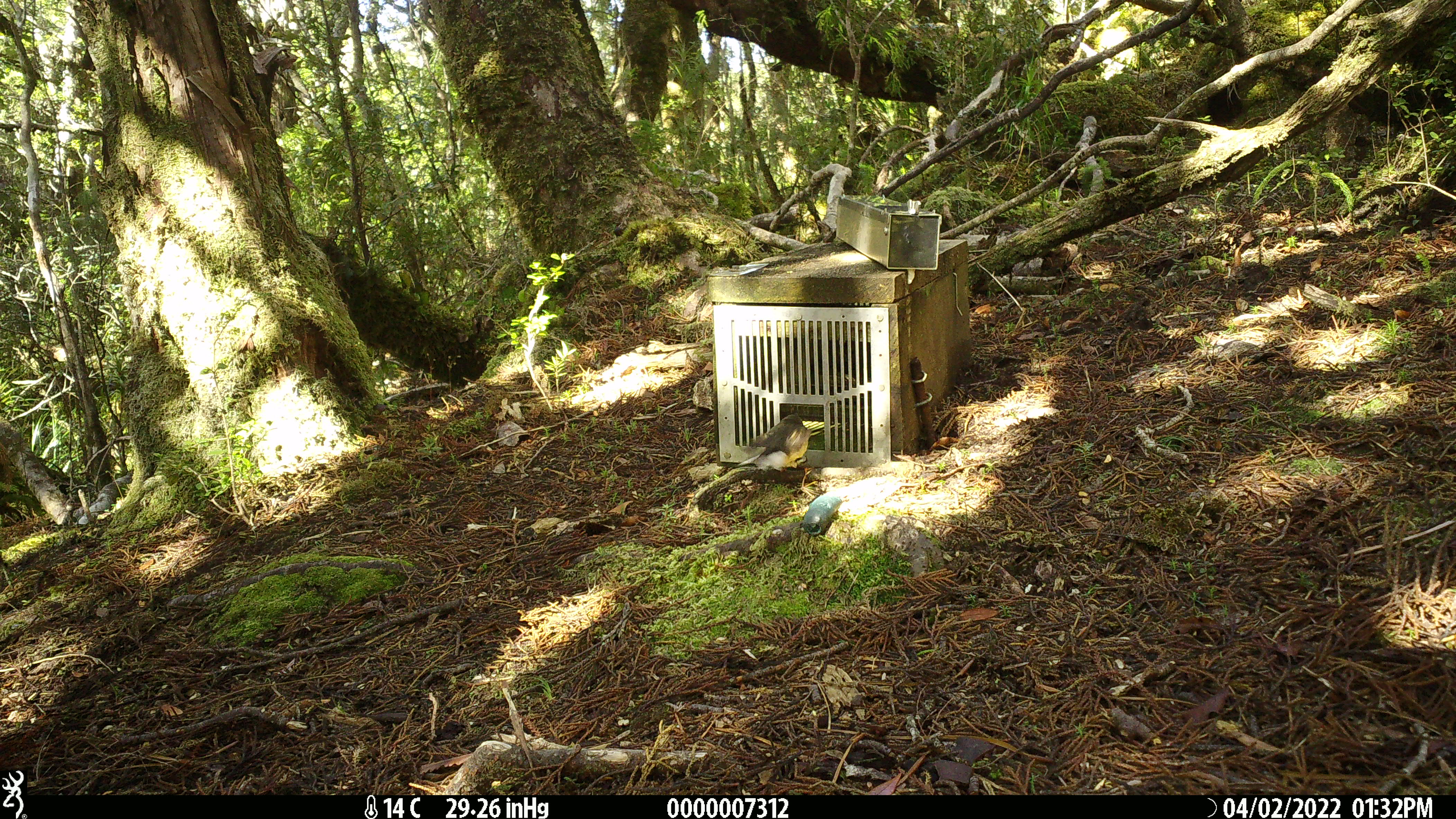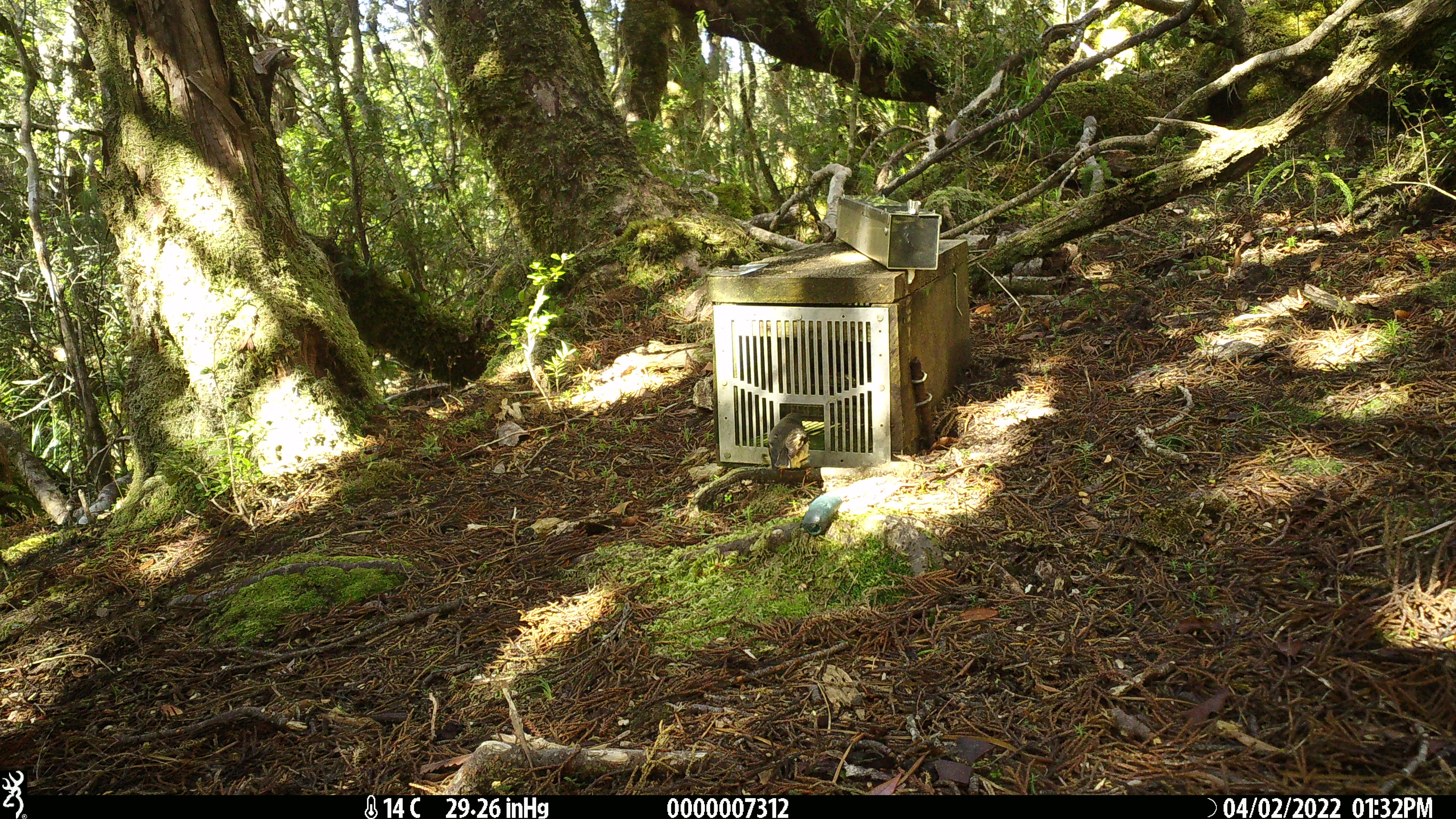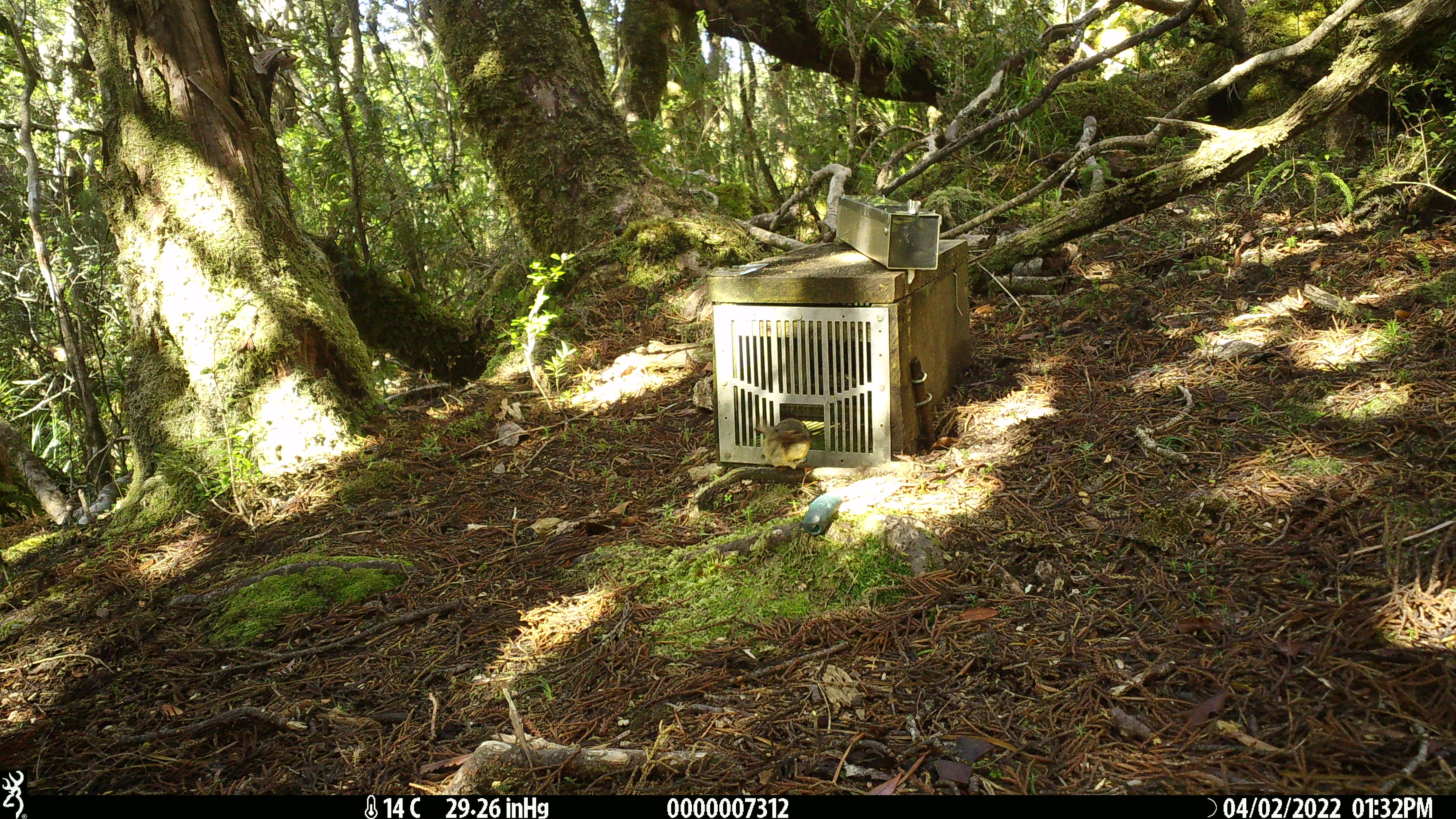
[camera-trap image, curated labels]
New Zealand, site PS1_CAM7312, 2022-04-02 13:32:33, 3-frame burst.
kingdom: Animalia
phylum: Chordata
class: Aves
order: Passeriformes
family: Petroicidae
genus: Petroica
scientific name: Petroica macrocephala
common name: tomtit